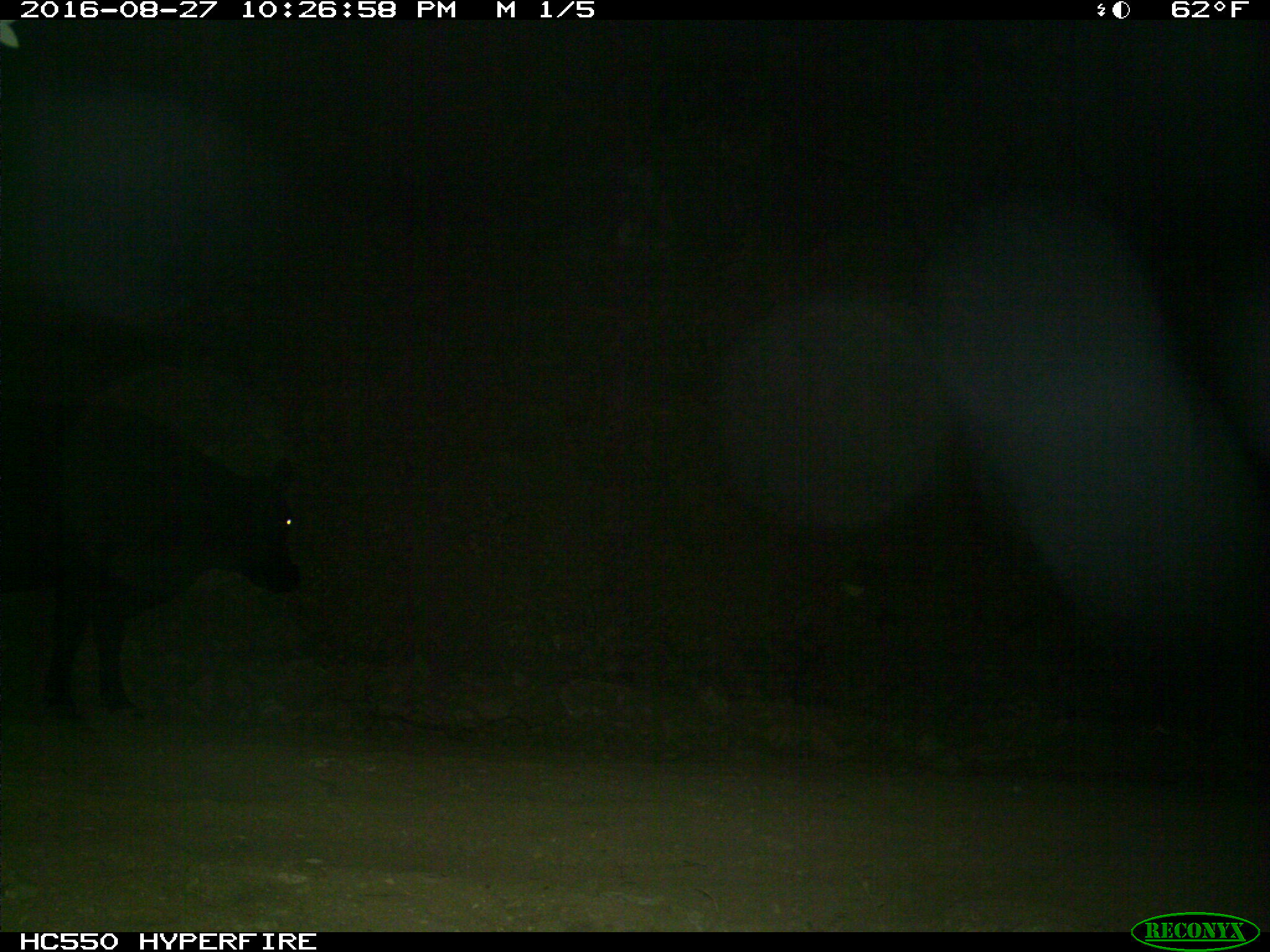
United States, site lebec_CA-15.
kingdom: Animalia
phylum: Chordata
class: Mammalia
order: Artiodactyla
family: Bovidae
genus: Bos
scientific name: Bos taurus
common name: domestic cow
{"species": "Bos taurus (domestic cow)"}